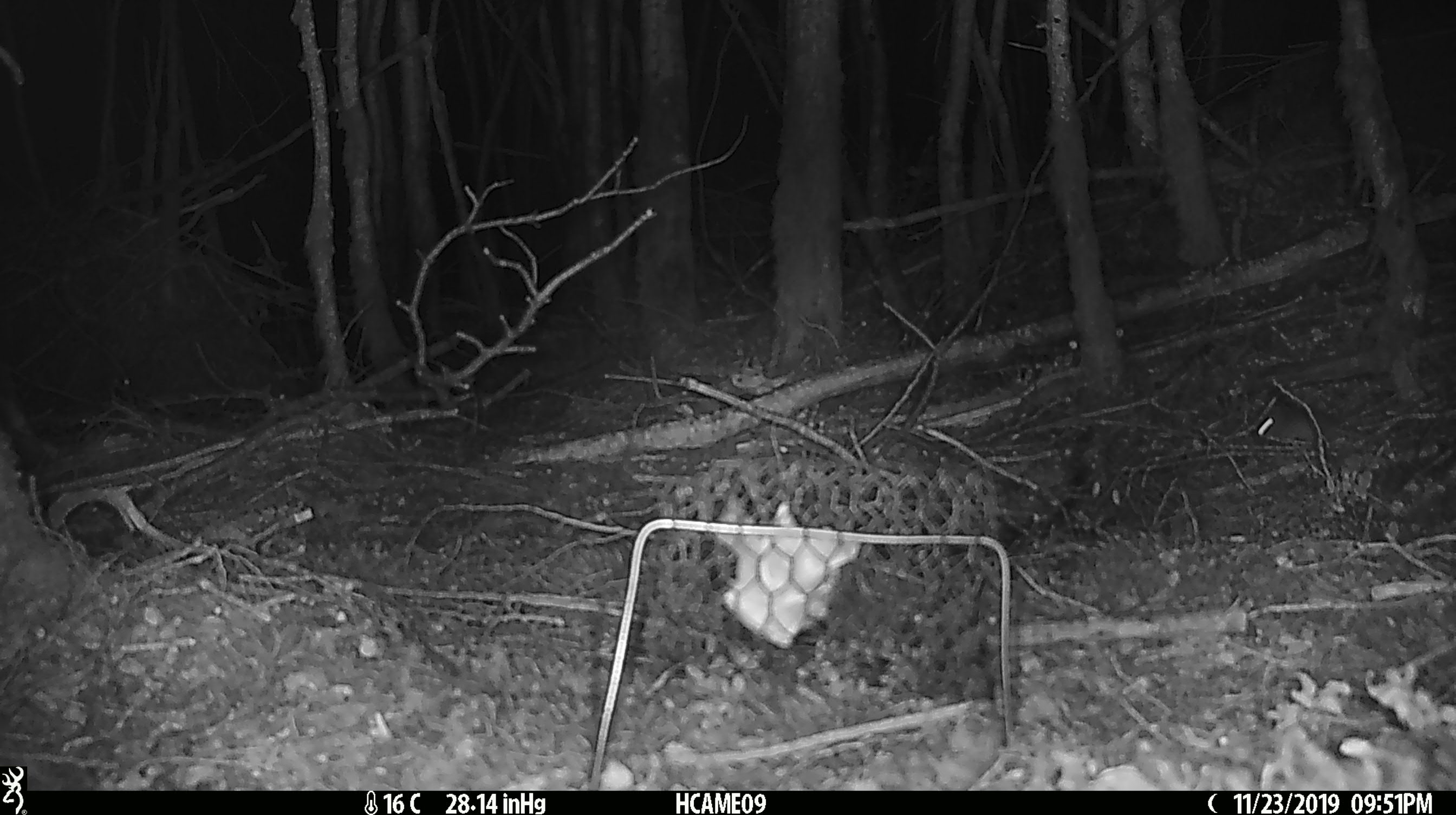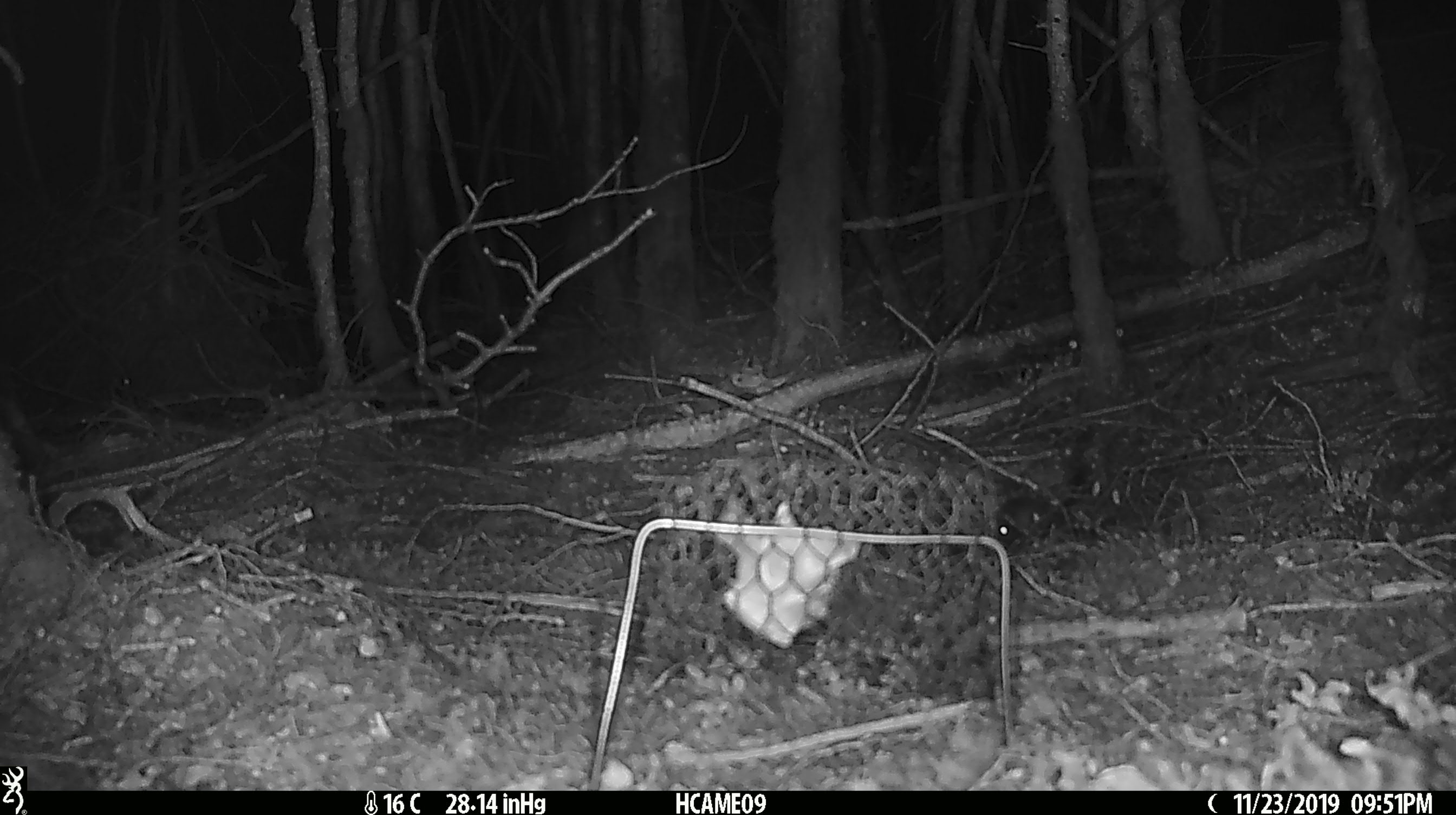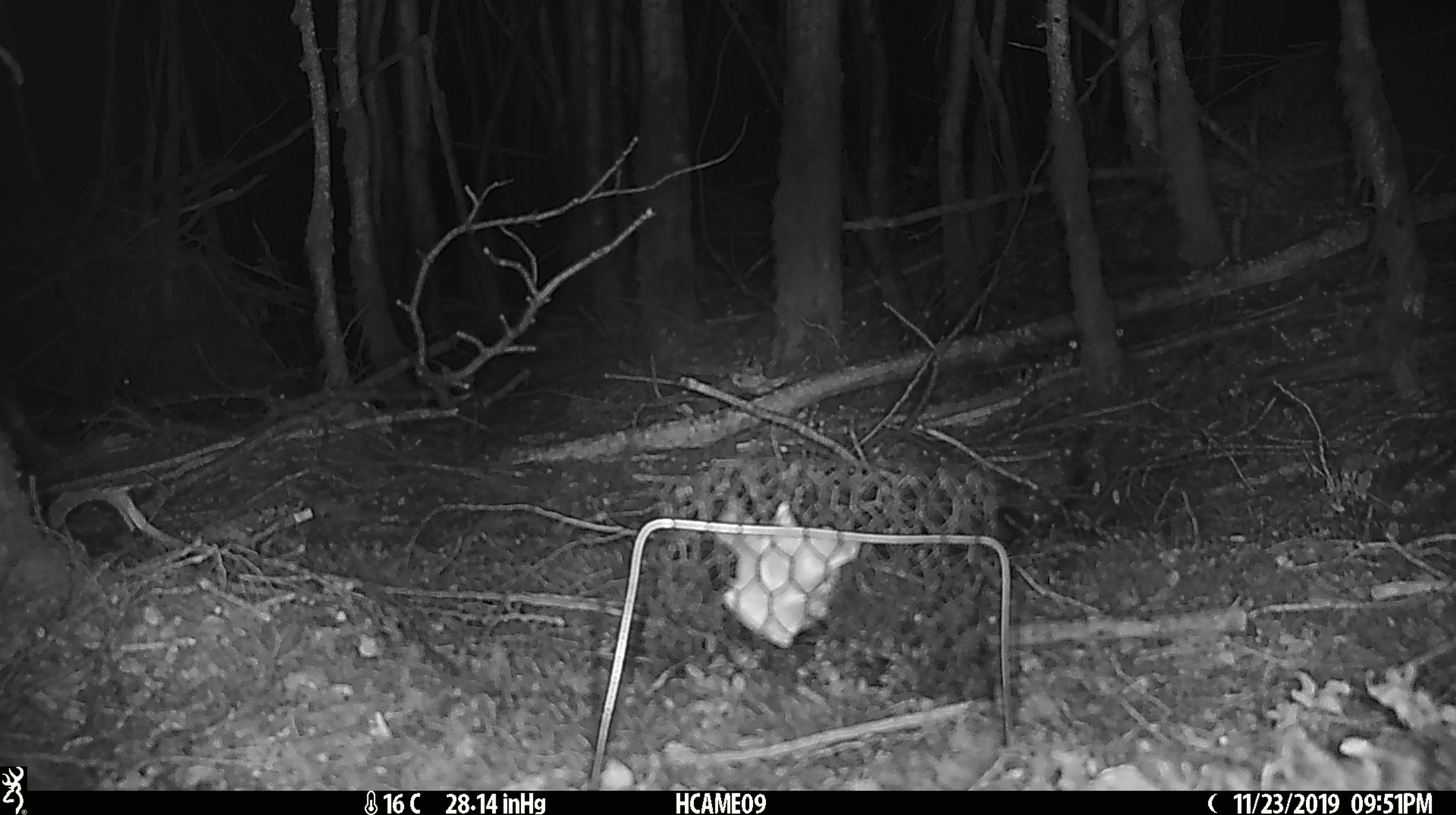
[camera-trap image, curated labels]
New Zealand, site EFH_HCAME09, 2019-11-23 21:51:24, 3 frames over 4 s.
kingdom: Animalia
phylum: Chordata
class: Mammalia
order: Rodentia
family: Muridae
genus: Mus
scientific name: Mus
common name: mouse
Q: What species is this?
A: Mouse (Mus).